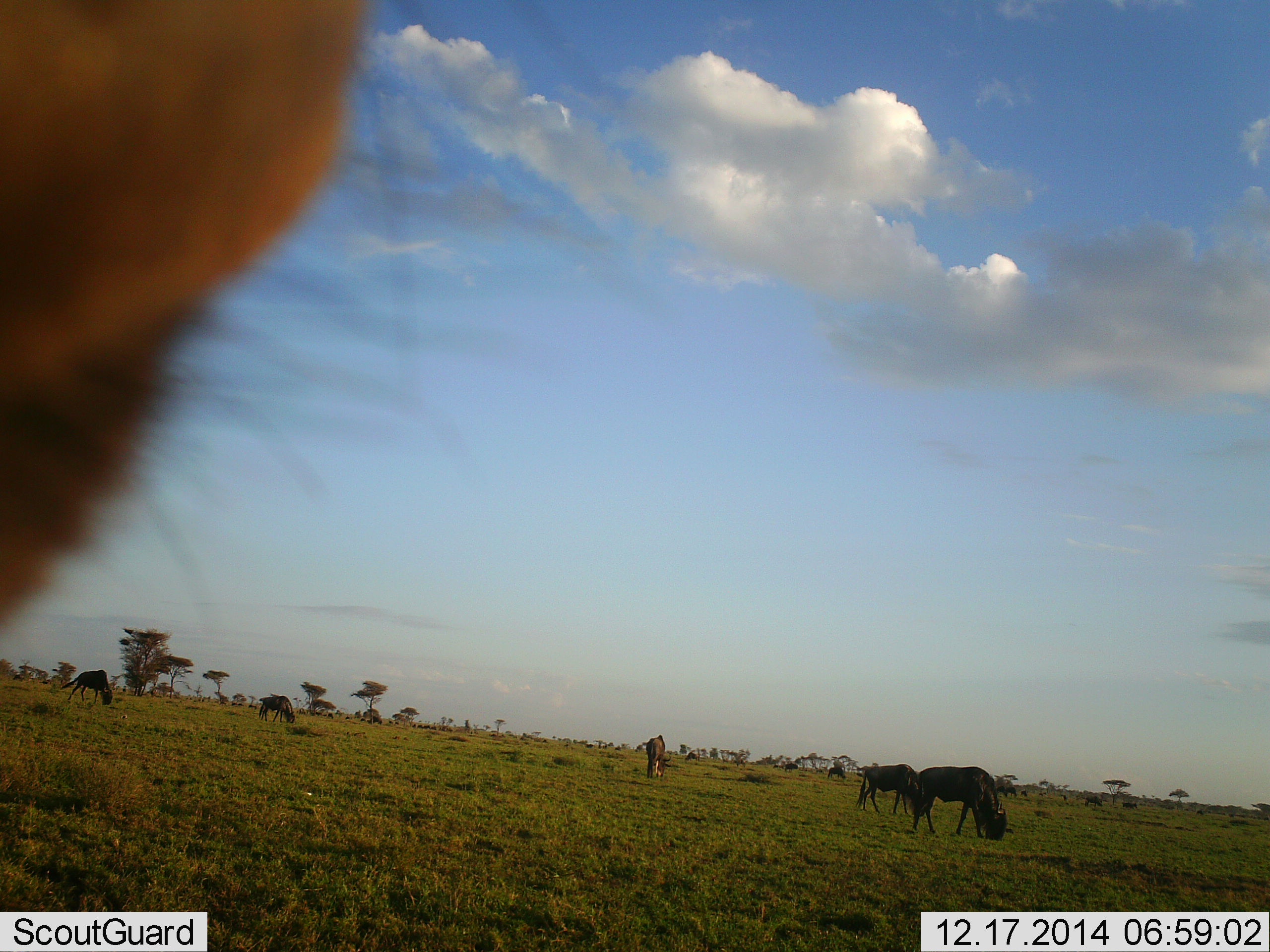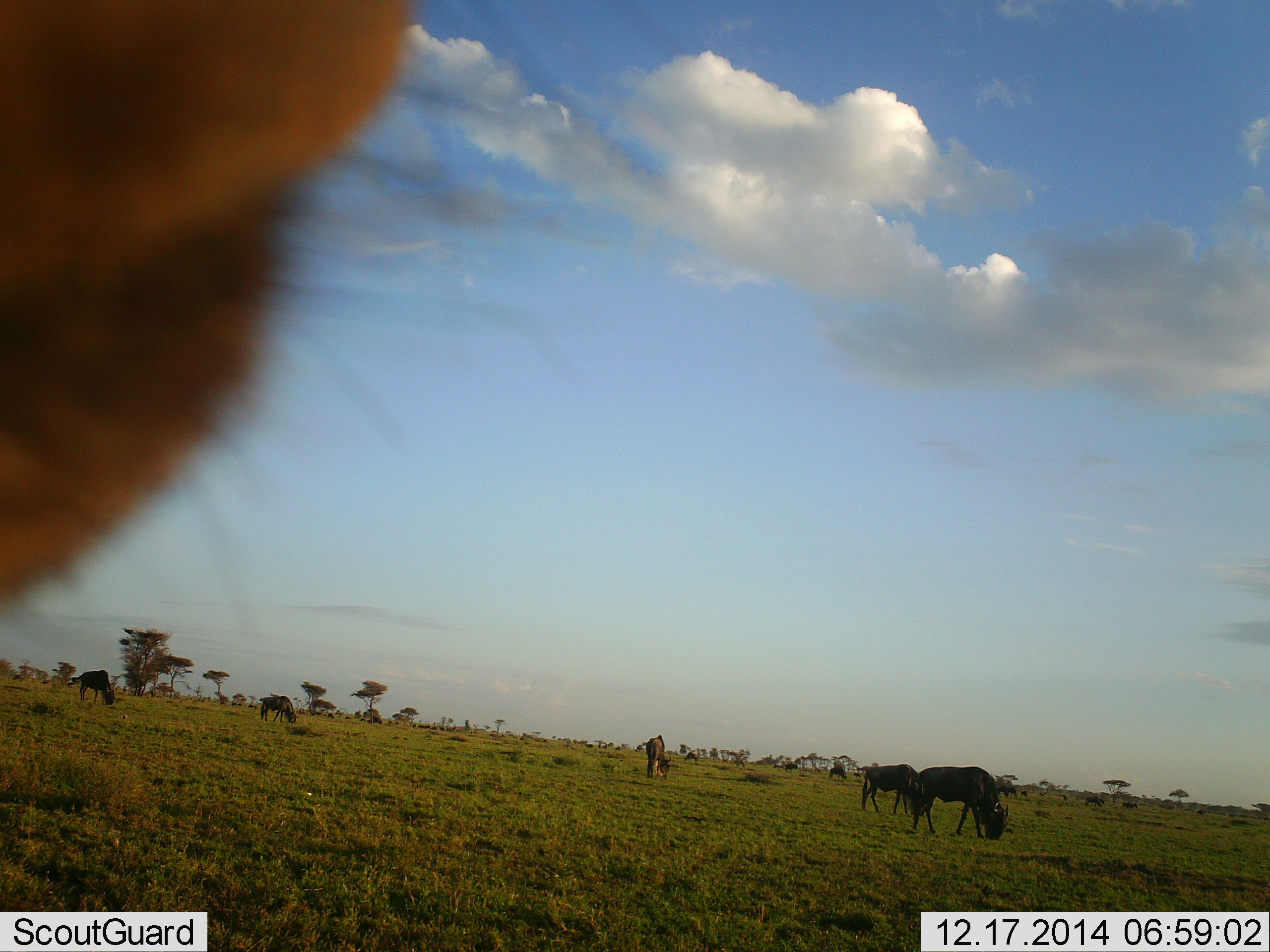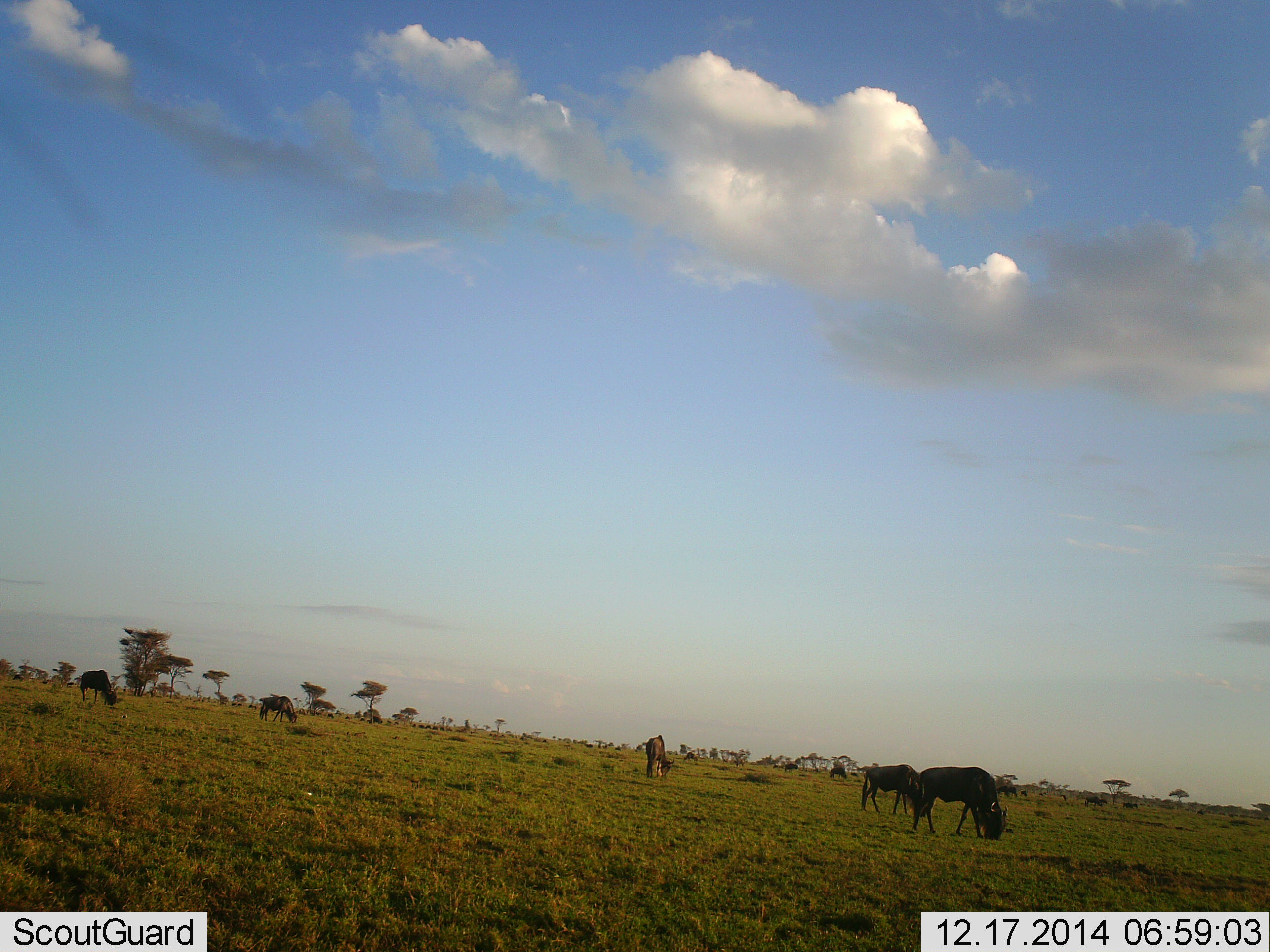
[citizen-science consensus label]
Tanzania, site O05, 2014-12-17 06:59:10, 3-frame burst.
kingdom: Animalia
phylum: Chordata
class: Mammalia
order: Artiodactyla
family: Bovidae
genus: Connochaetes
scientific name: Connochaetes taurinus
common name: blue wildebeest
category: wildebeest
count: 10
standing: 40%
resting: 10%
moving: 20%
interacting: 0%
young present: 0%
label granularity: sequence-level